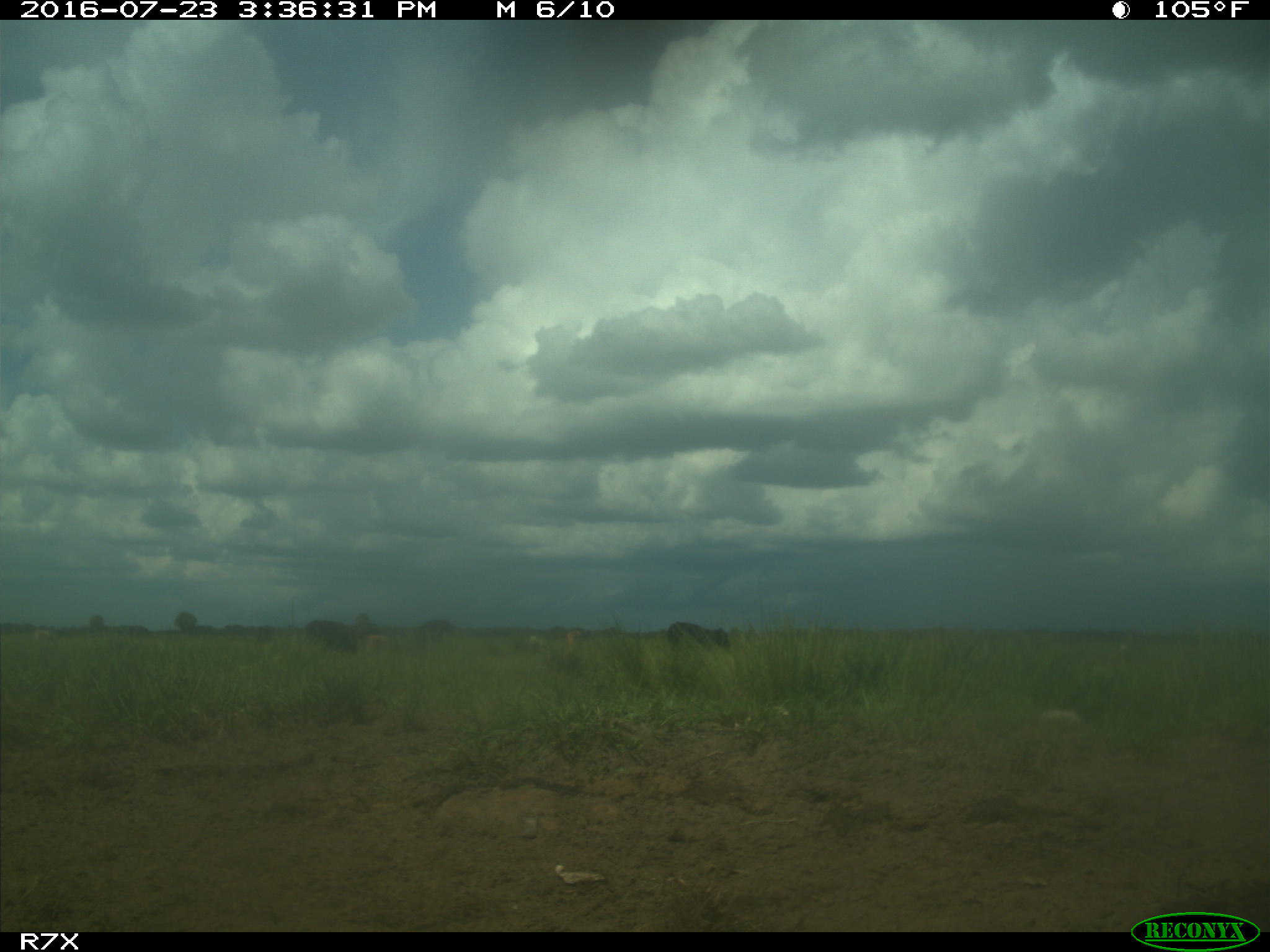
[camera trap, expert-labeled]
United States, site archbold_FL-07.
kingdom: Animalia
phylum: Chordata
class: Mammalia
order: Artiodactyla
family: Bovidae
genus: Bos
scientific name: Bos taurus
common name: domestic cow